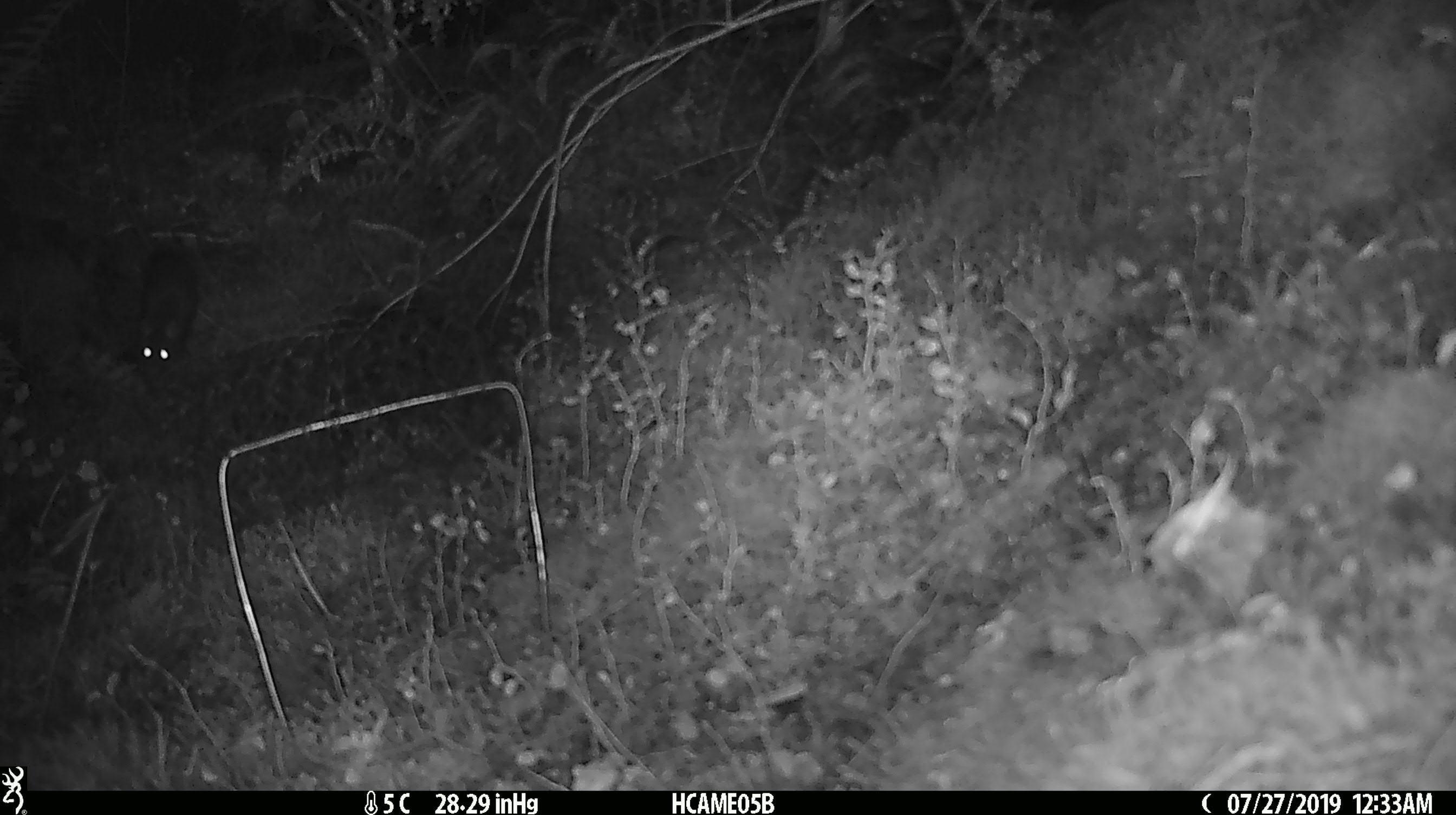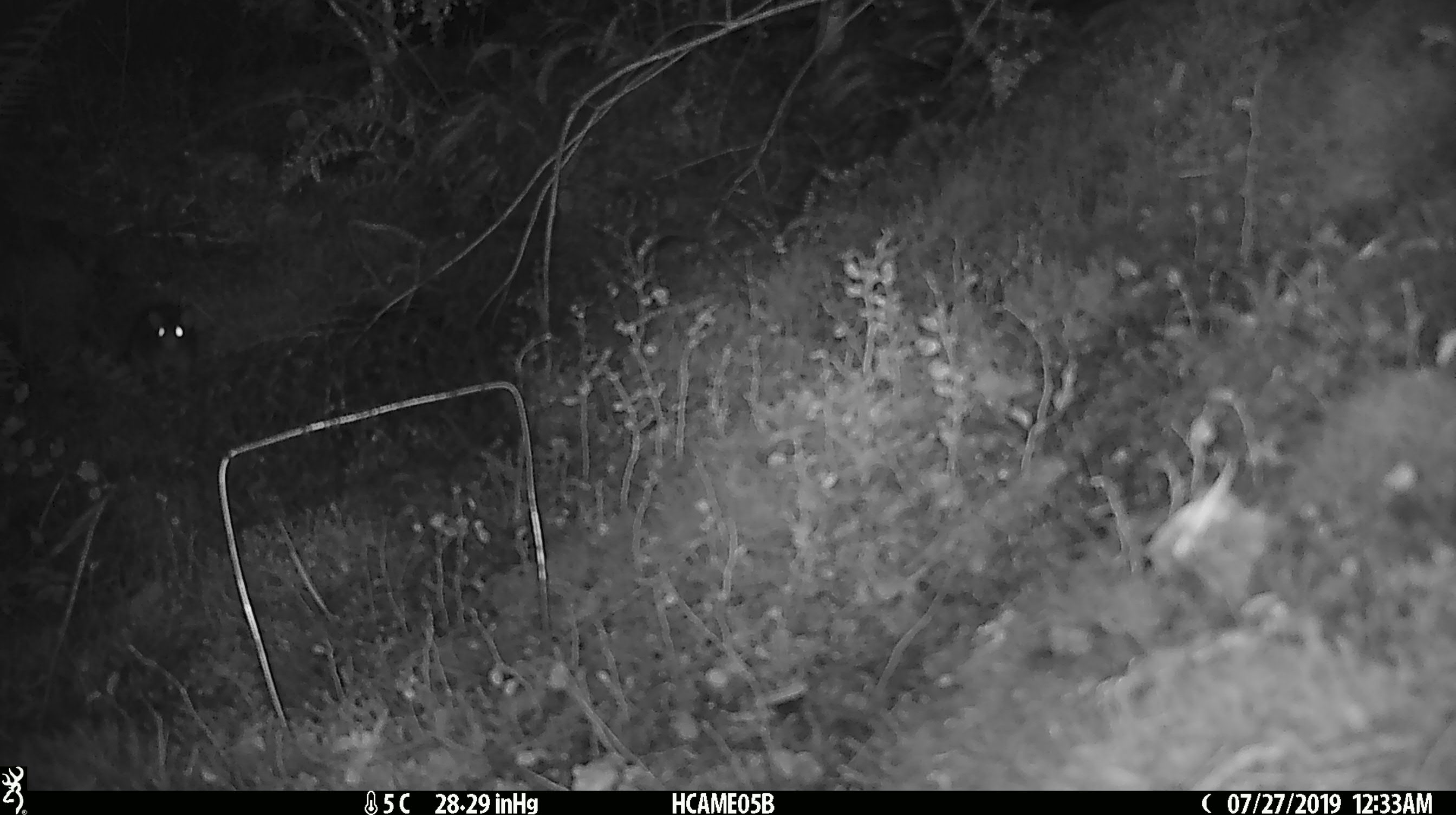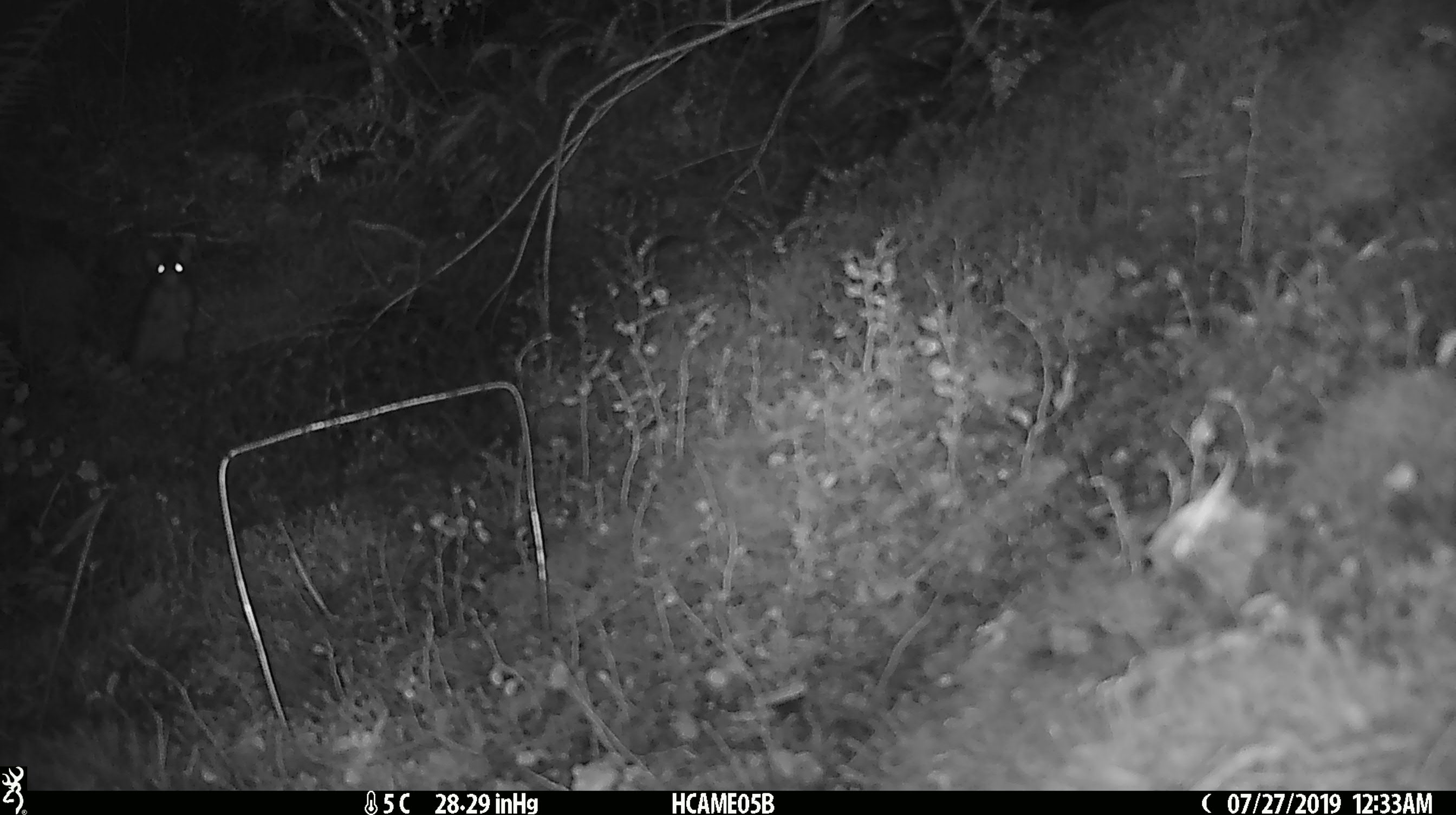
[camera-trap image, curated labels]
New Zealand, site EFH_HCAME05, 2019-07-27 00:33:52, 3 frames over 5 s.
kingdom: Animalia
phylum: Chordata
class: Mammalia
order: Rodentia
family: Muridae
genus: Rattus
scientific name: Rattus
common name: rat